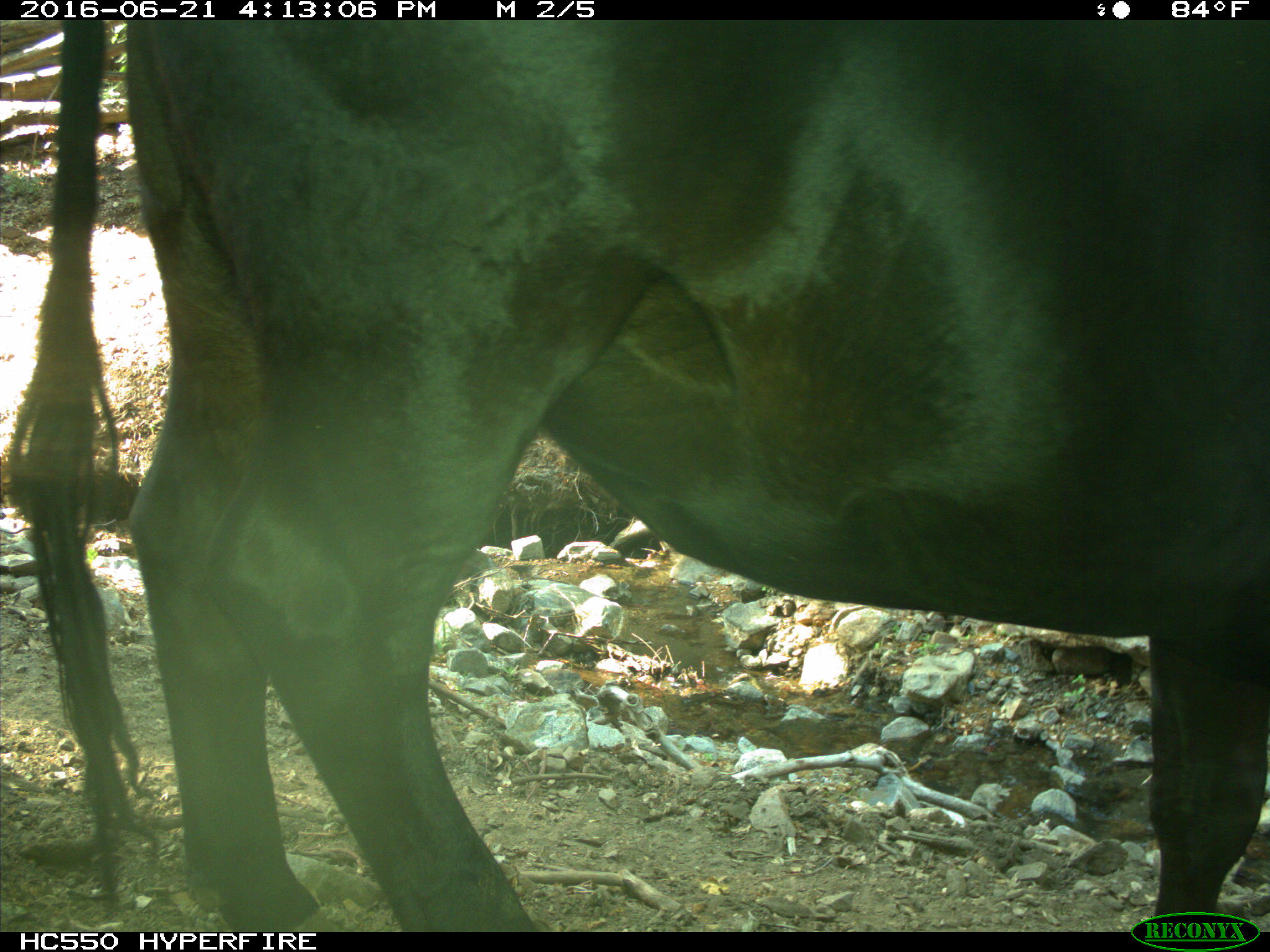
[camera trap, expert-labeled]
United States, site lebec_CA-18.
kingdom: Animalia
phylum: Chordata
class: Mammalia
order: Artiodactyla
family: Bovidae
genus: Bos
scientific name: Bos taurus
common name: domestic cow